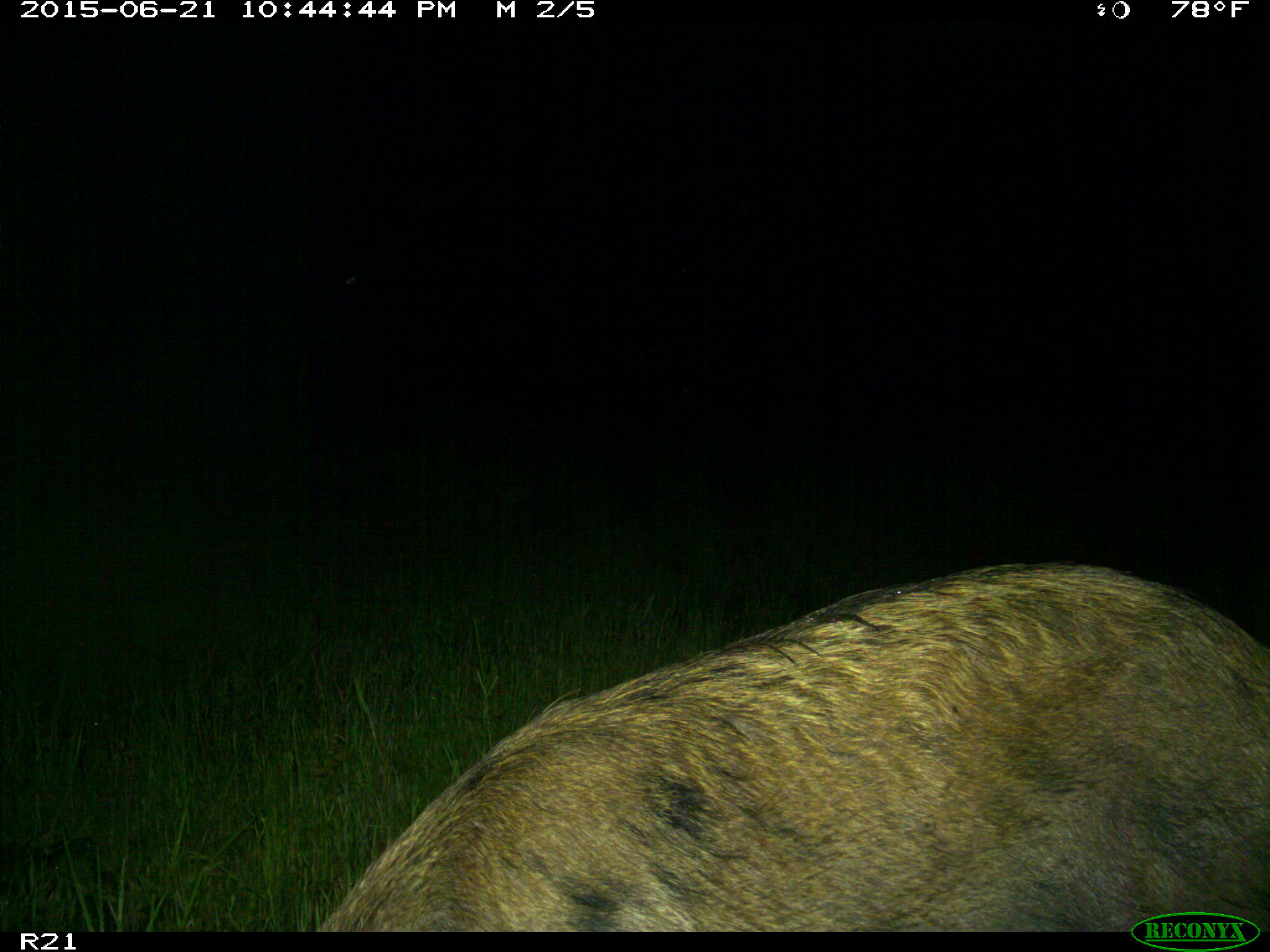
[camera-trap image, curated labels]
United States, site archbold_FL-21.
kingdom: Animalia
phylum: Chordata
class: Mammalia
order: Artiodactyla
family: Suidae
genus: Sus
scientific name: Sus scrofa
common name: wild boar